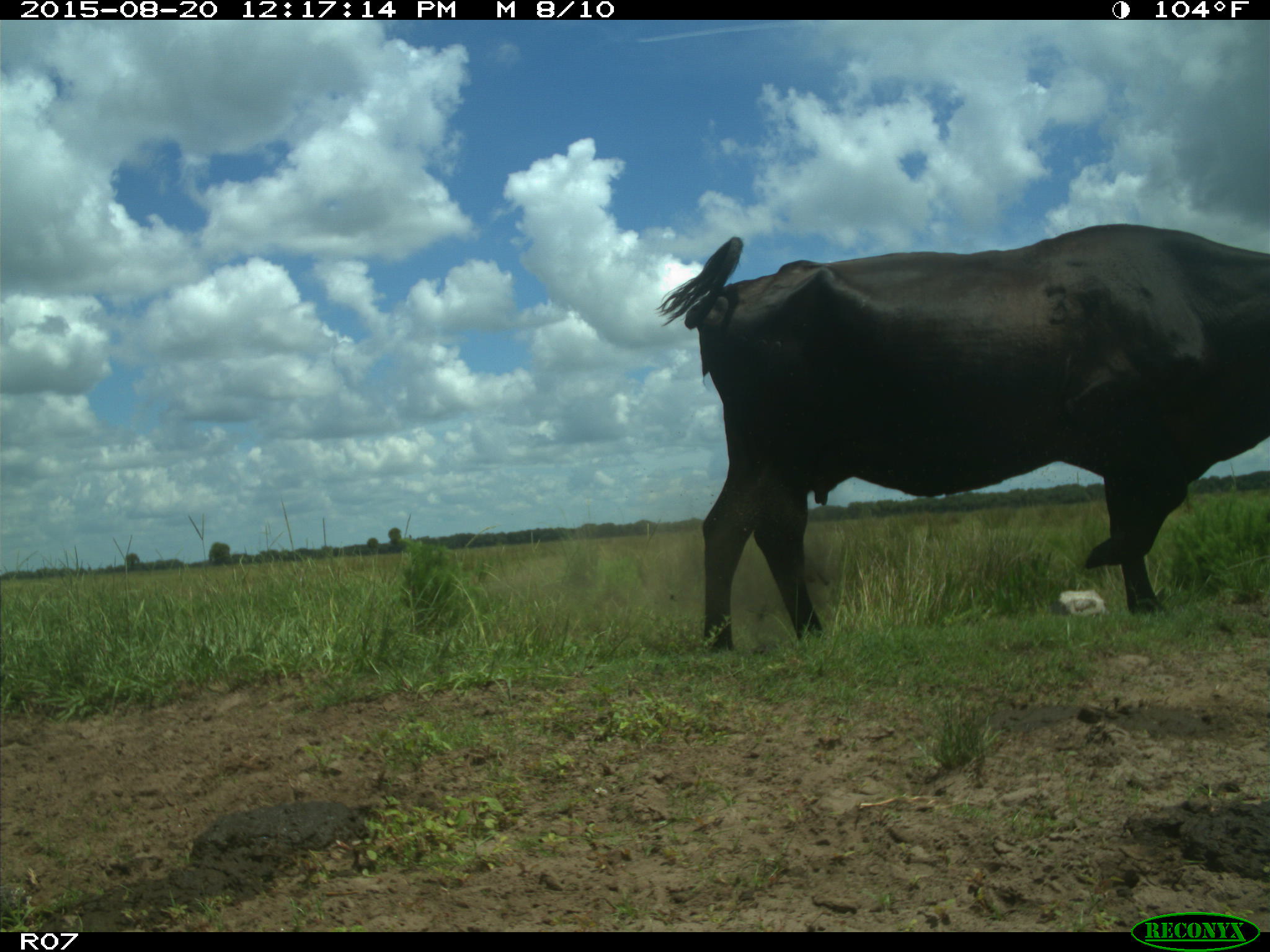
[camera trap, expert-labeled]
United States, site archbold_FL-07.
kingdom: Animalia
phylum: Chordata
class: Mammalia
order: Artiodactyla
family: Bovidae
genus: Bos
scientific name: Bos taurus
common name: domestic cow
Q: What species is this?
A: Bos taurus (domestic cow).